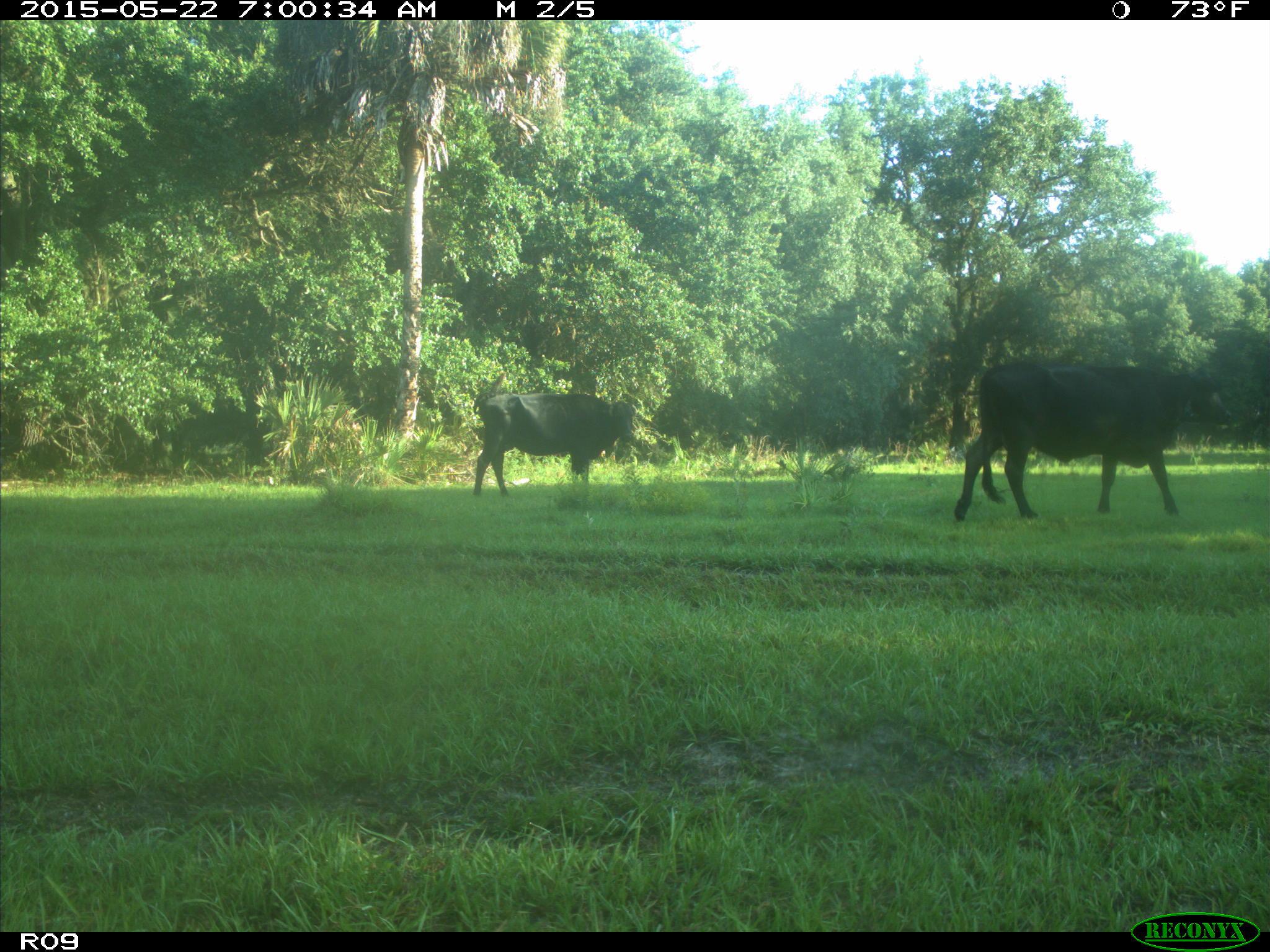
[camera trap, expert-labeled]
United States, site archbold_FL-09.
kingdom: Animalia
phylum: Chordata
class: Mammalia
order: Artiodactyla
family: Bovidae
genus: Bos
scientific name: Bos taurus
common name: domestic cow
Bos taurus (domestic cow).